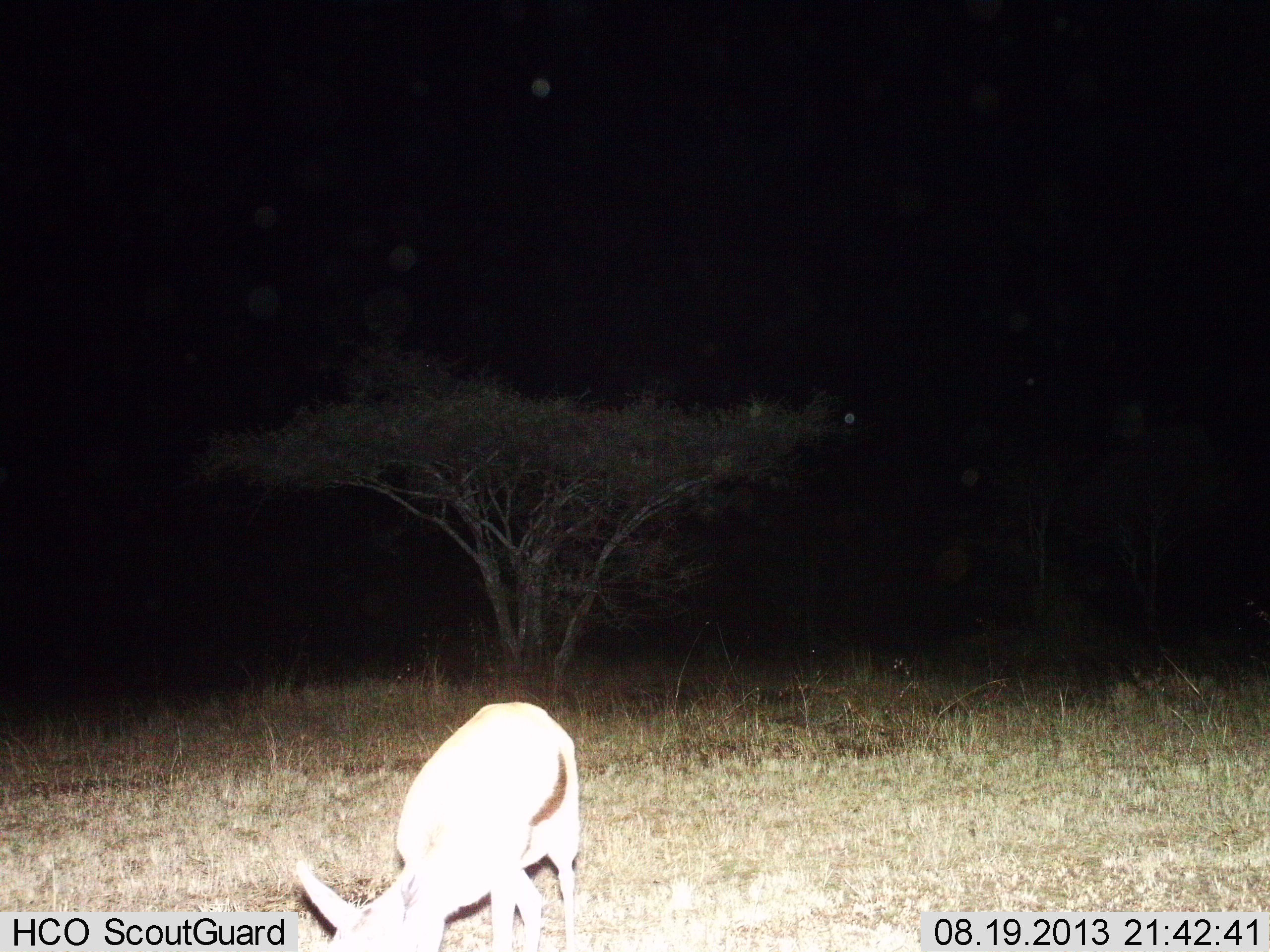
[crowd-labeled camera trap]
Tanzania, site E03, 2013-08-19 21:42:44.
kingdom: Animalia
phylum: Chordata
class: Mammalia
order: Artiodactyla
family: Bovidae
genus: Eudorcas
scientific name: Eudorcas thomsonii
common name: thomson's gazelle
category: gazellethomsons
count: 1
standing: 21%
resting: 7%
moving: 0%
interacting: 0%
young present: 0%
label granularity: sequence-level